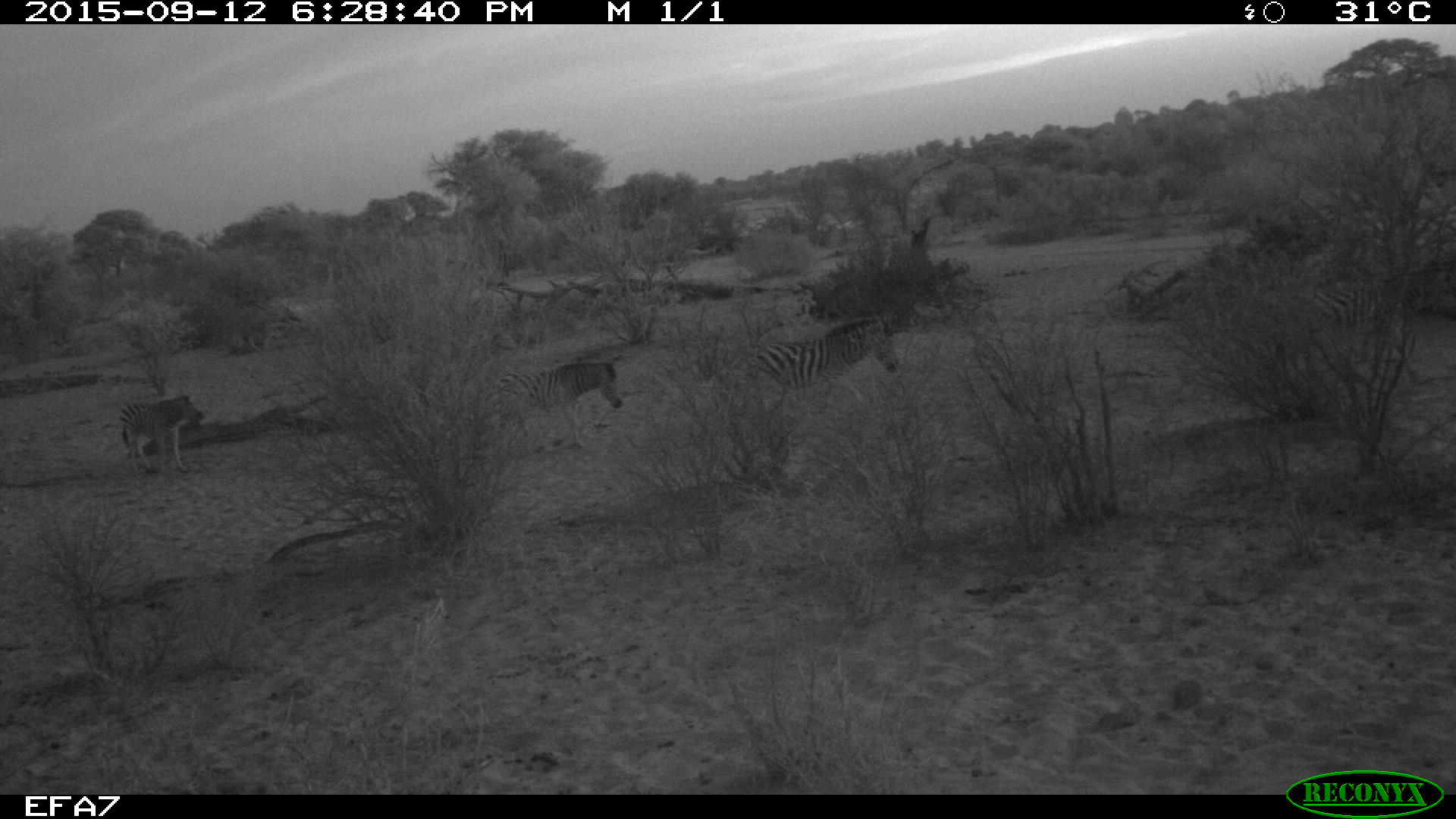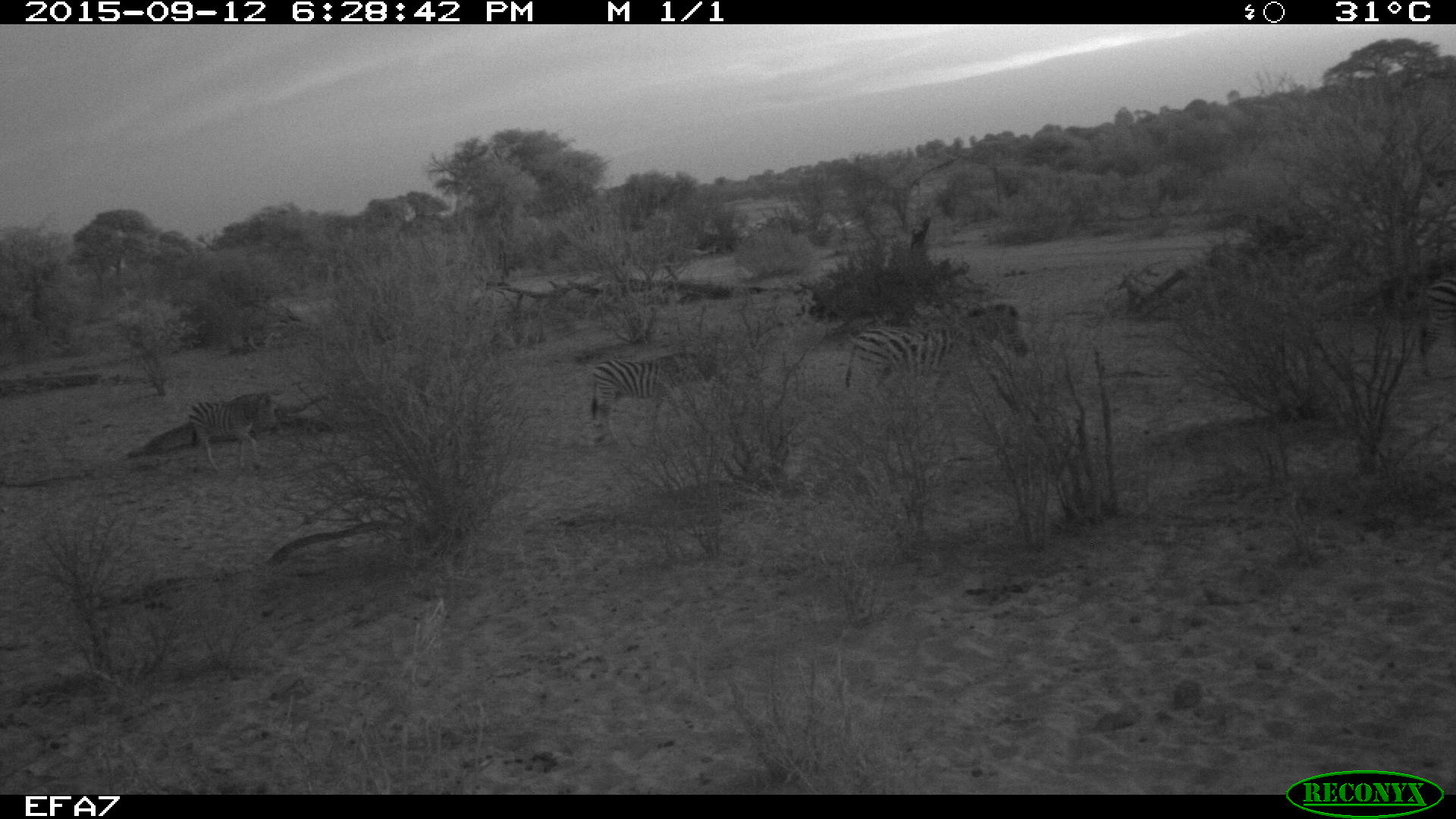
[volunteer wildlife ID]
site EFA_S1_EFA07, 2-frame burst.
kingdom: Animalia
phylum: Chordata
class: Mammalia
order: Perissodactyla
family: Equidae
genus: Equus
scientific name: Equus quagga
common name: plains zebra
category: zebraplains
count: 4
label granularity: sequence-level